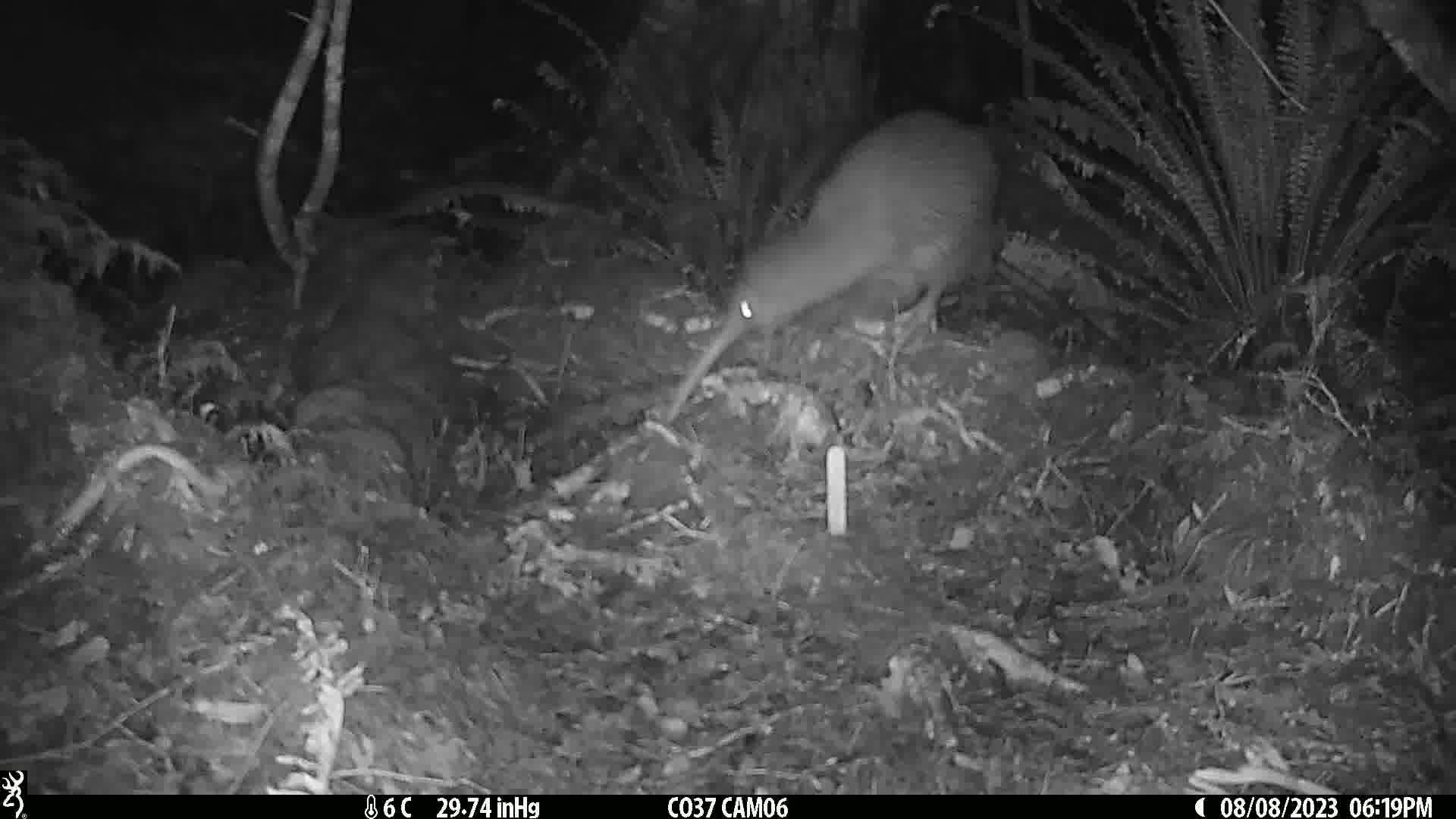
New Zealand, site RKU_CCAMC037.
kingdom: Animalia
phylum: Chordata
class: Aves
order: Apterygiformes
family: Apterygidae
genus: Apteryx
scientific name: Apteryx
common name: kiwi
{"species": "kiwi (Apteryx)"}